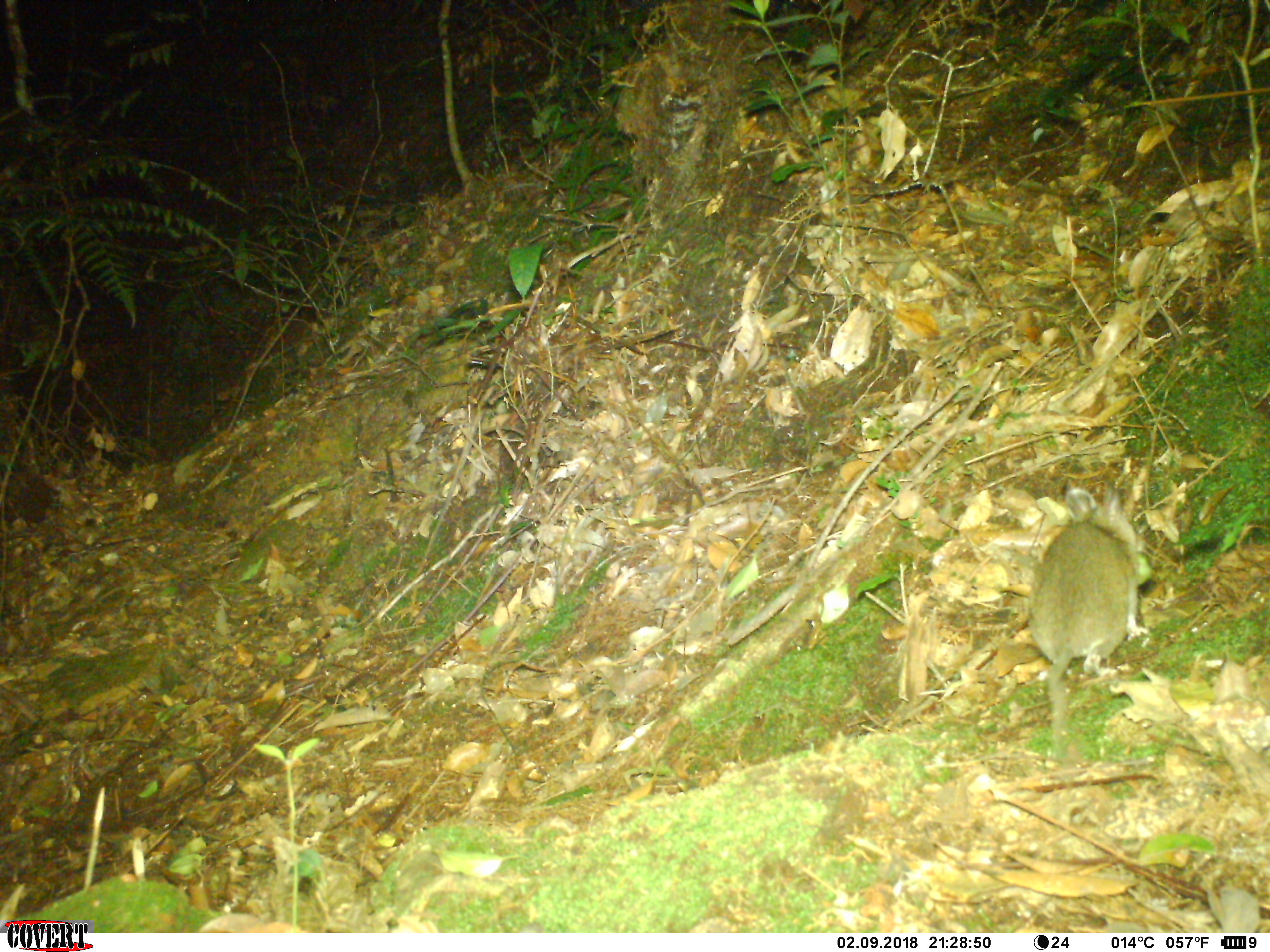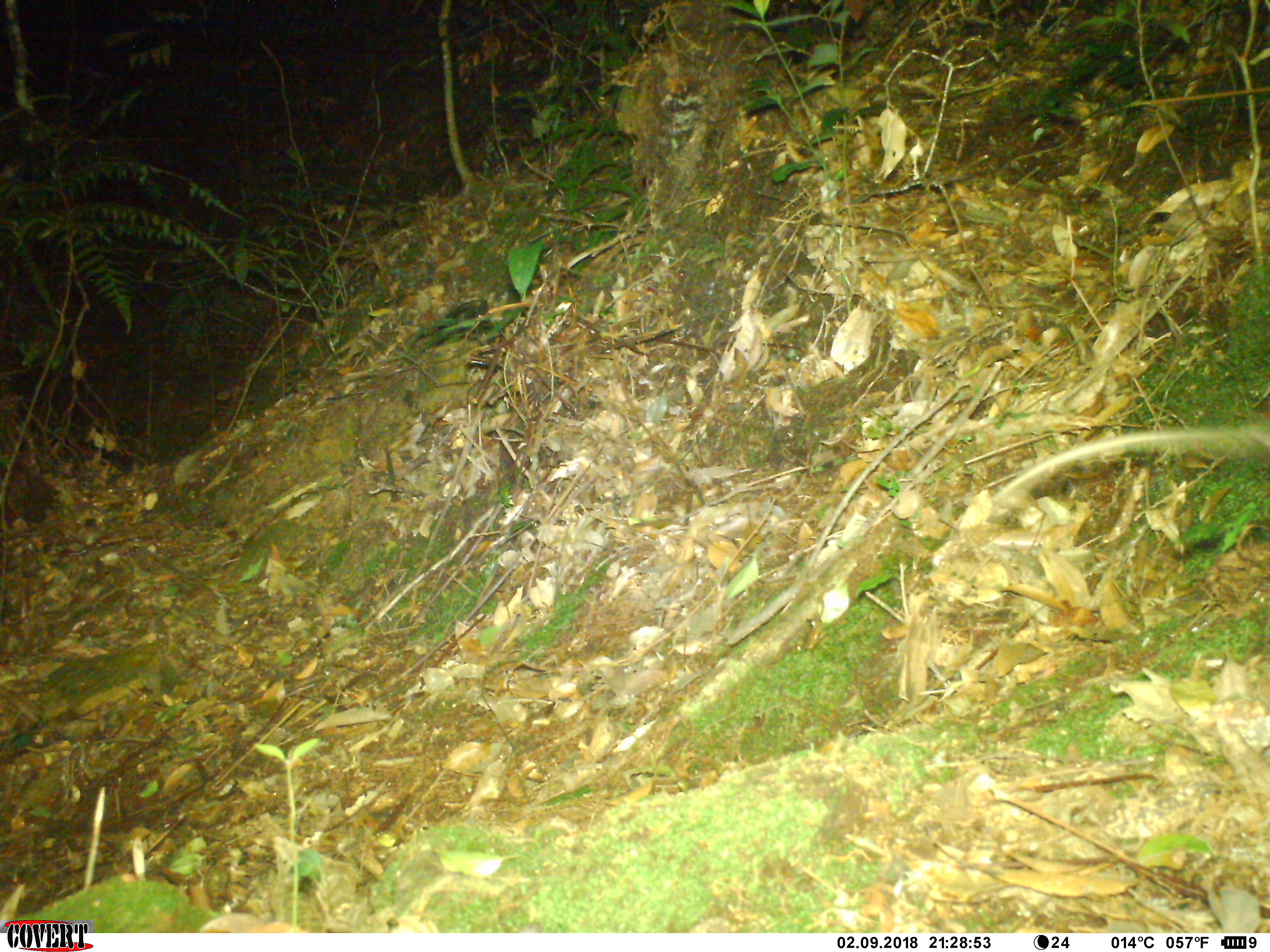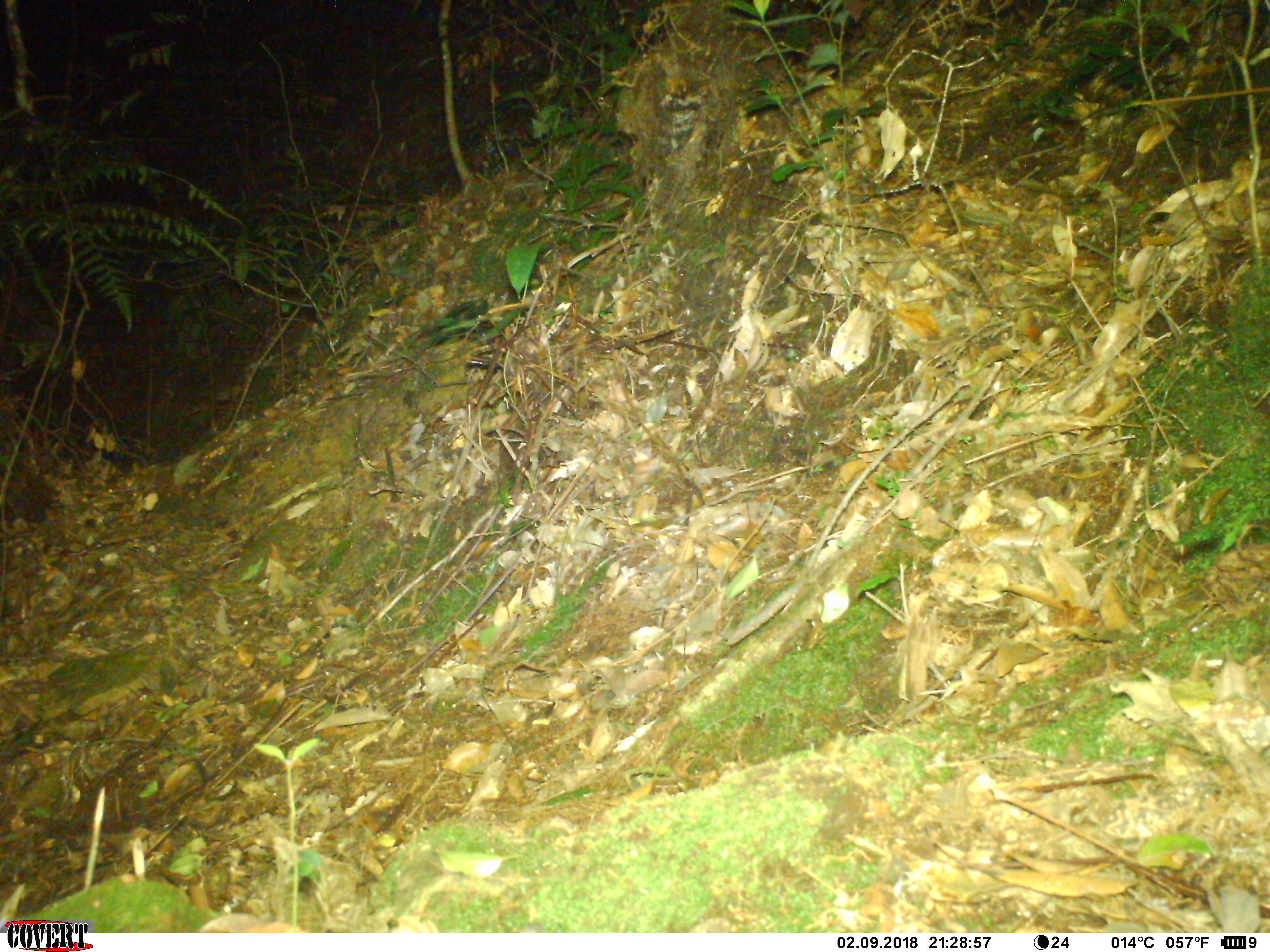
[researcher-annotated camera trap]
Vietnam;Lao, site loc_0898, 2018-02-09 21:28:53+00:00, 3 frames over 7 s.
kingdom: Animalia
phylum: Chordata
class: Mammalia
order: Rodentia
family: Muridae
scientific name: Muridae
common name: old-world mice and rats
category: unidentified murid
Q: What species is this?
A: Unidentified murid (old-world mice and rats) (Muridae).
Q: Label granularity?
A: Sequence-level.